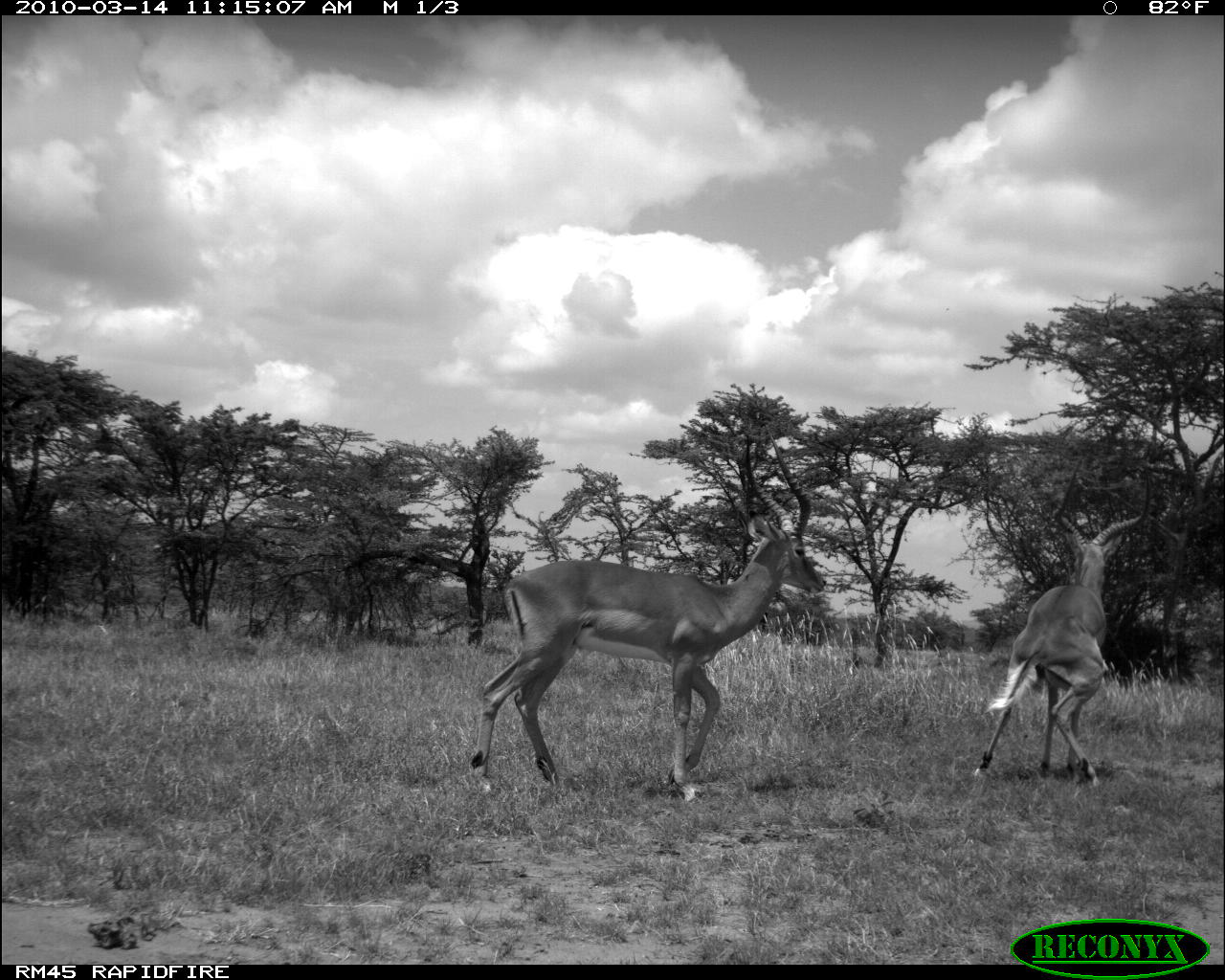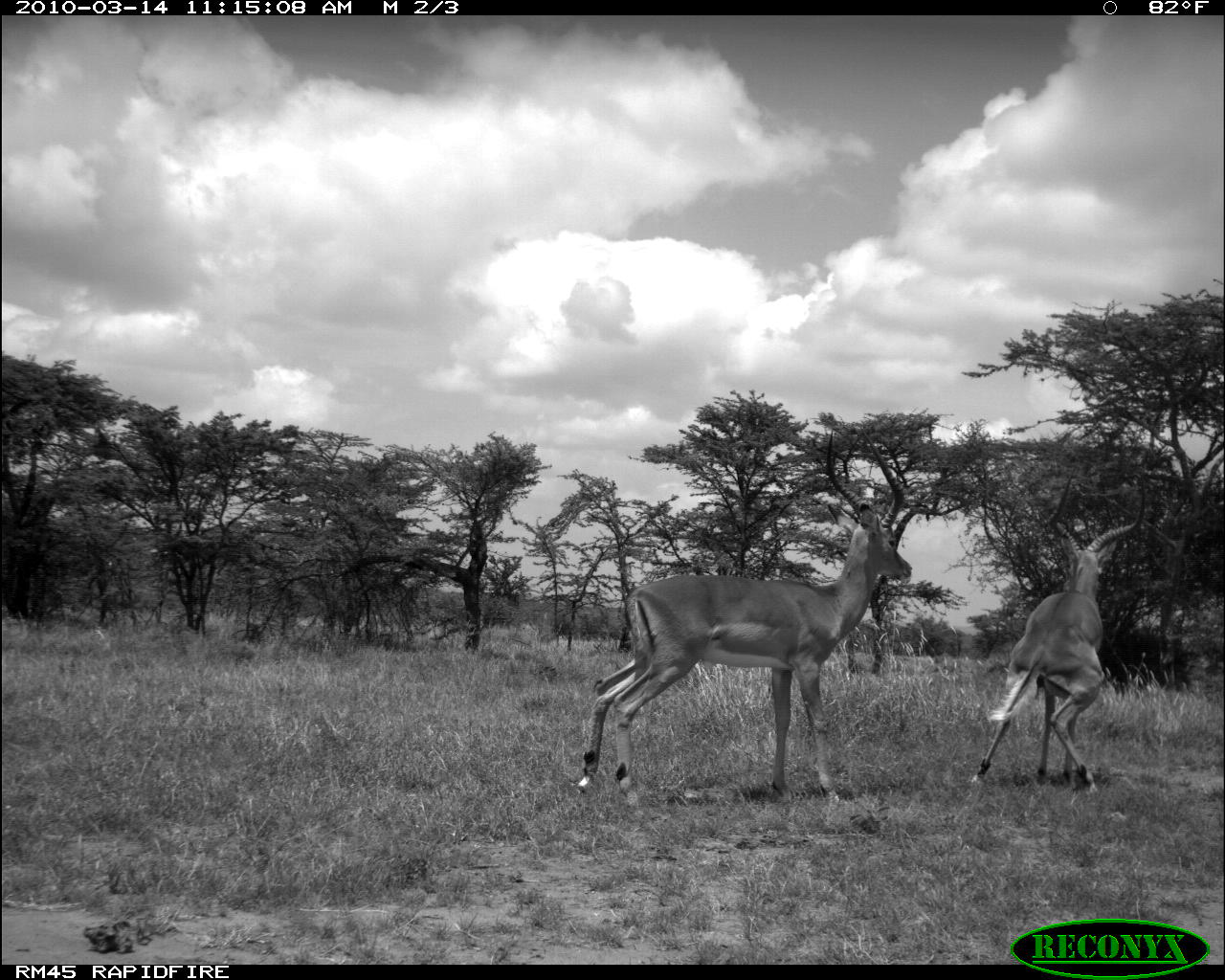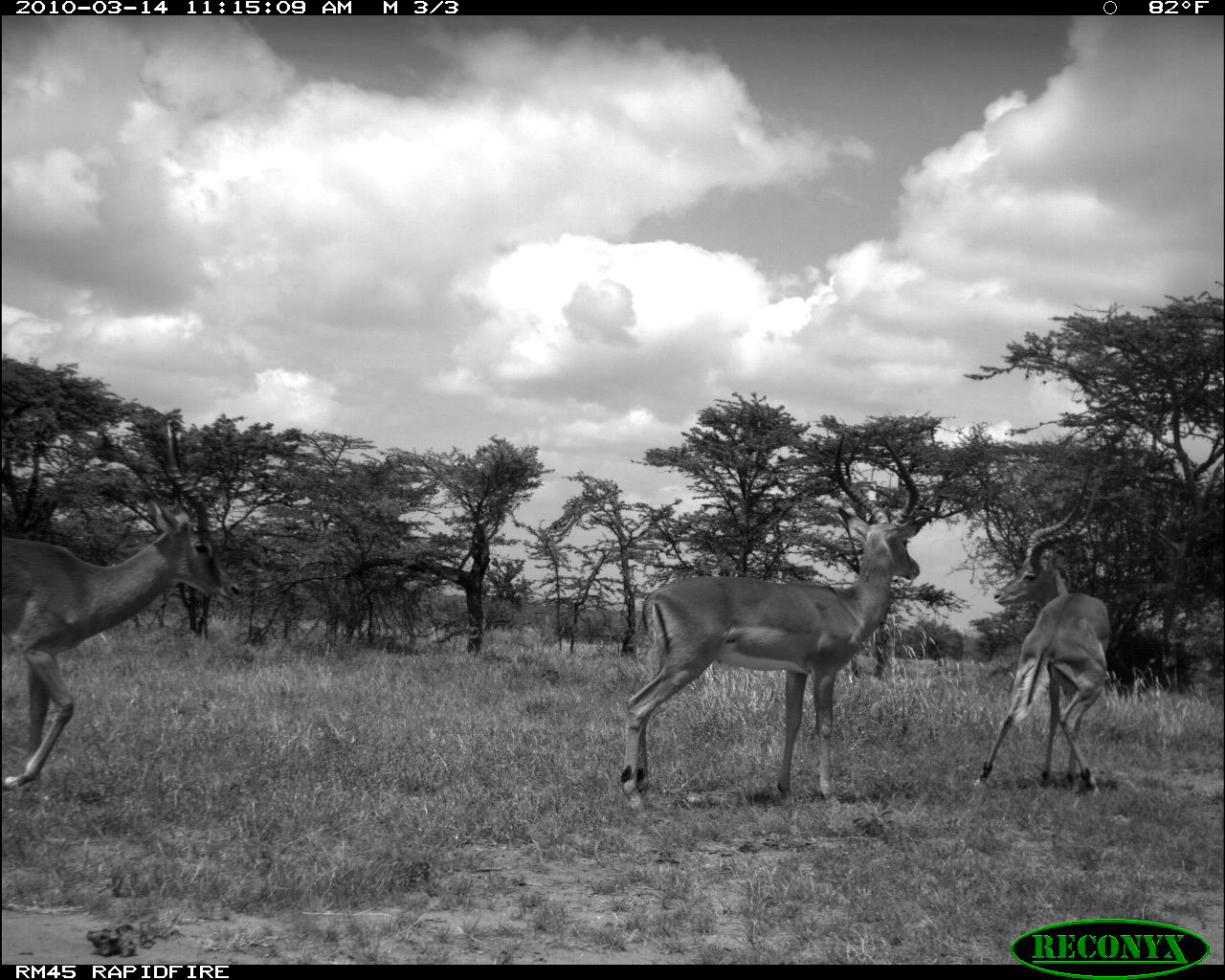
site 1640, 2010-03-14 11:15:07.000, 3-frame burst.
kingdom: Animalia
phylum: Chordata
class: Mammalia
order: Artiodactyla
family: Bovidae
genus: Aepyceros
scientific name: Aepyceros melampus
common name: impala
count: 2